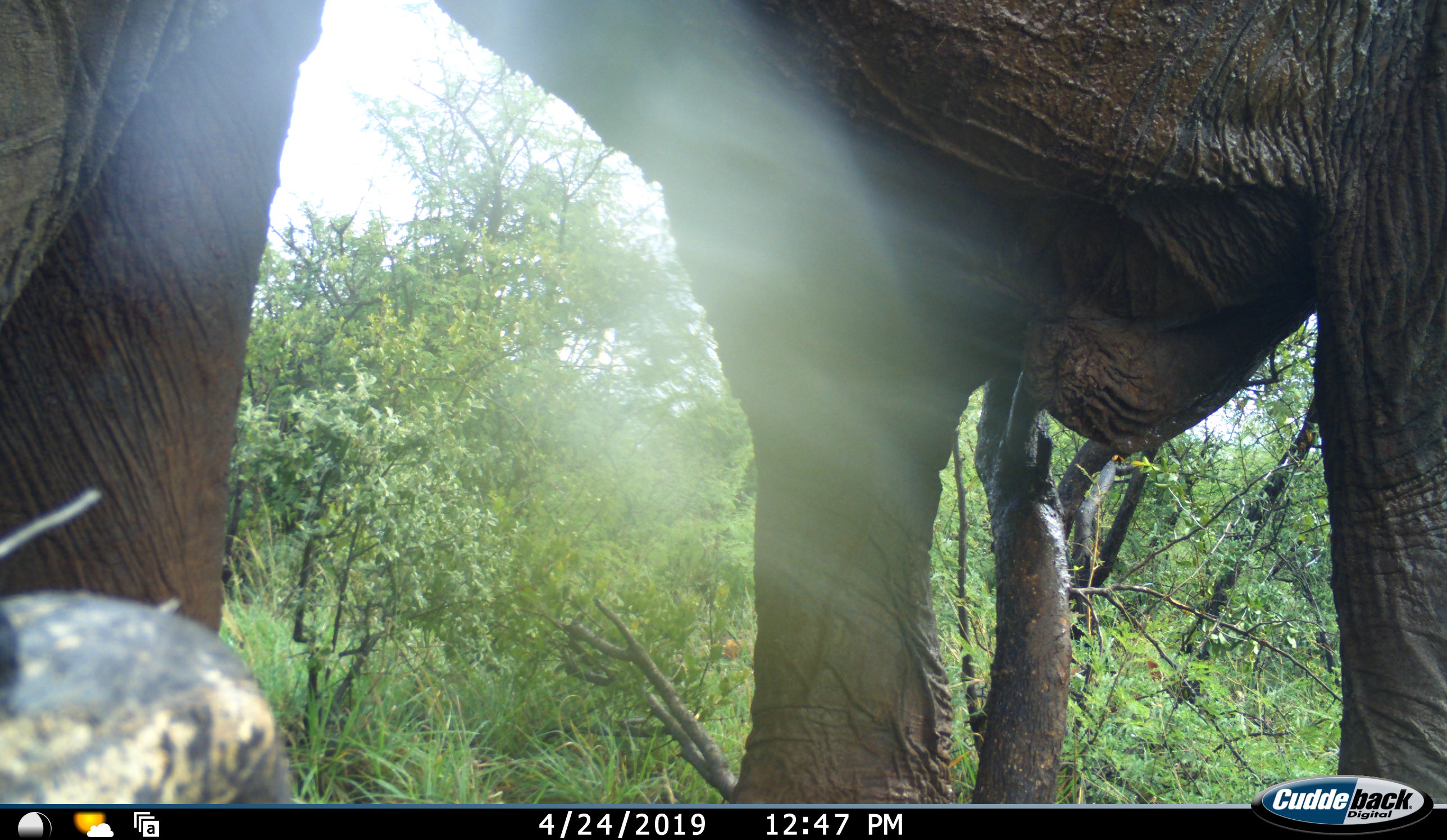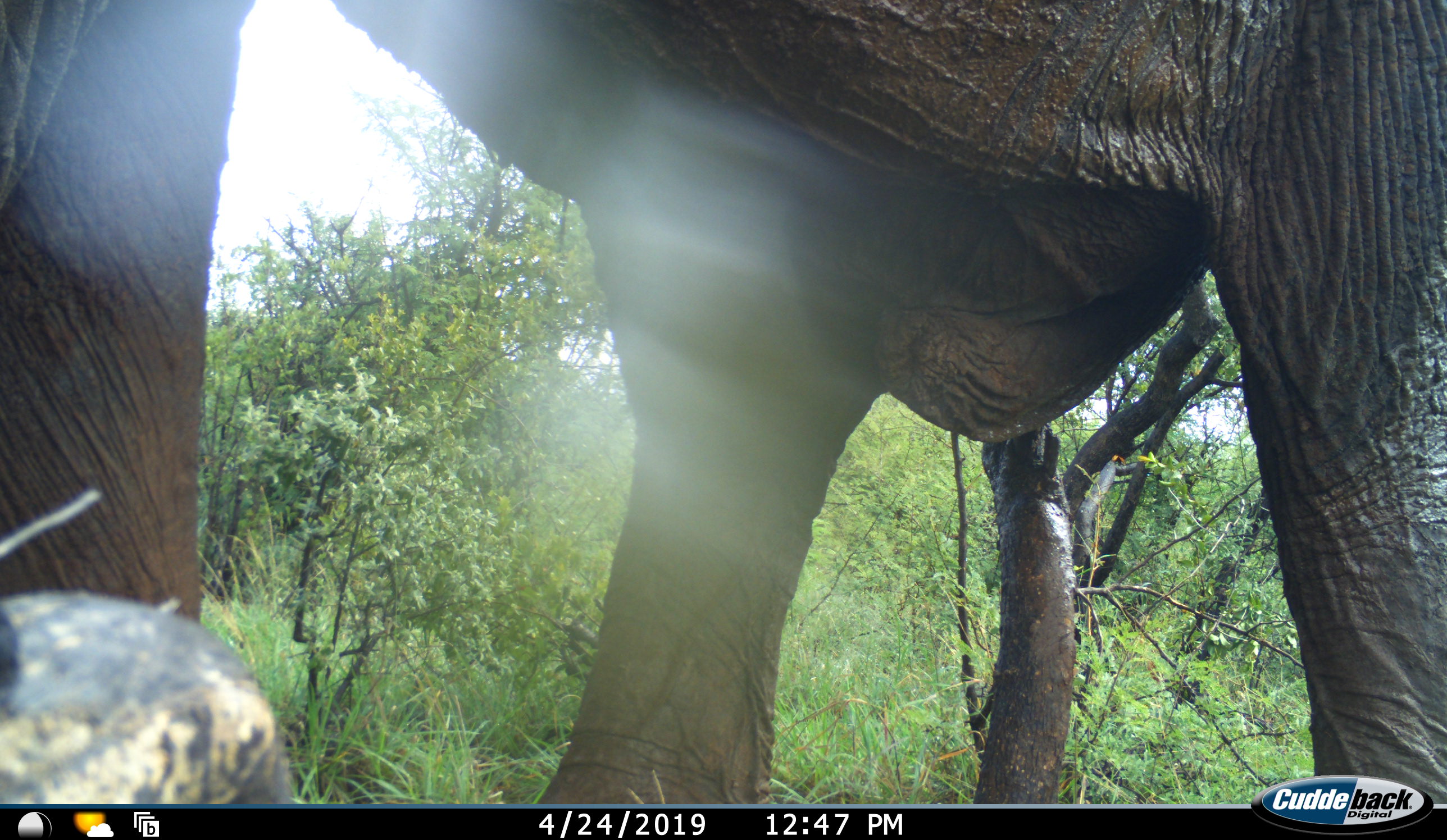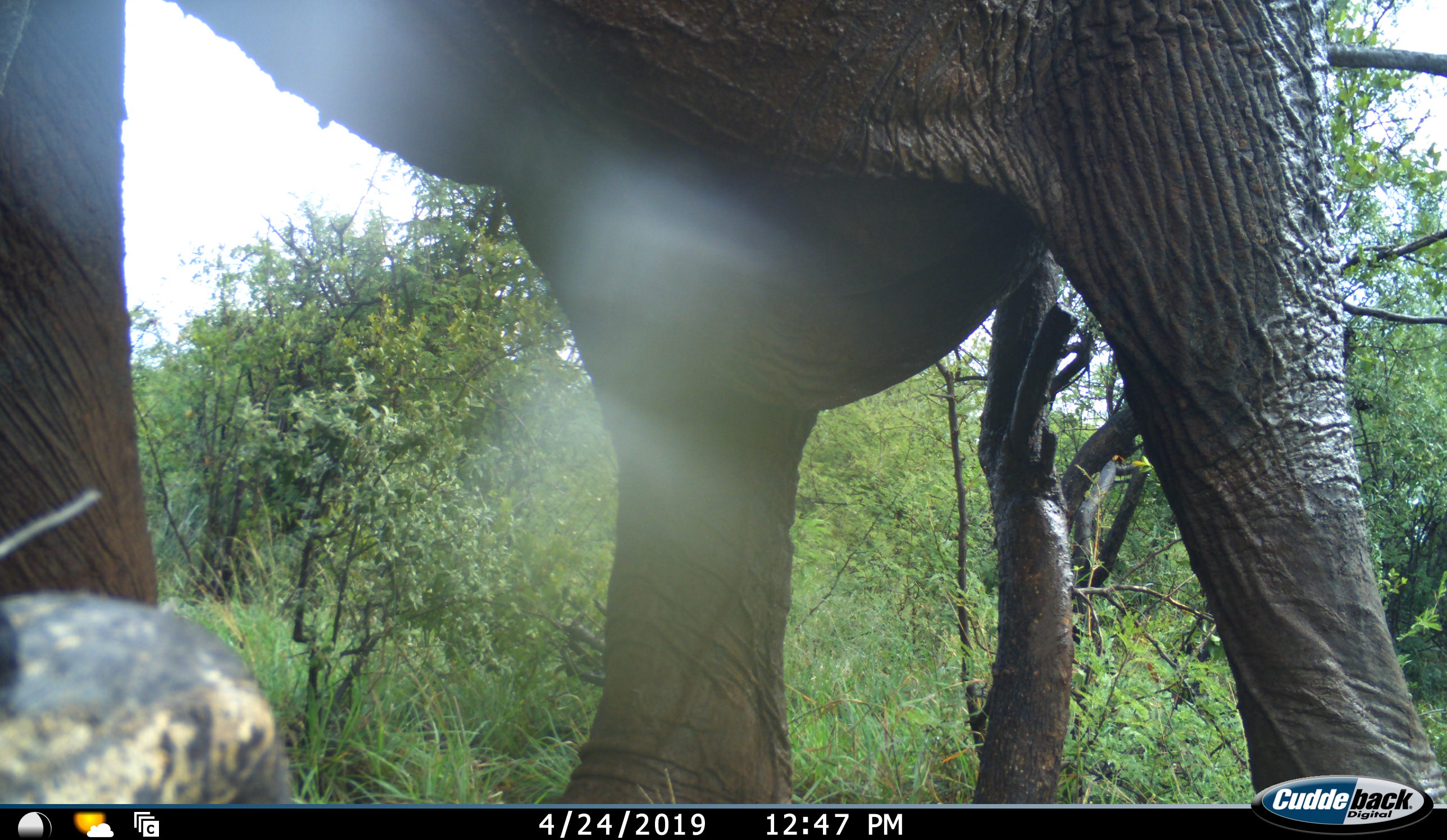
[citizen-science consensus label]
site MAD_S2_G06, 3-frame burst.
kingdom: Animalia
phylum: Chordata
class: Mammalia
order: Proboscidea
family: Elephantidae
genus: Loxodonta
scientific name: Loxodonta africana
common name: african bush elephant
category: elephant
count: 1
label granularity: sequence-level